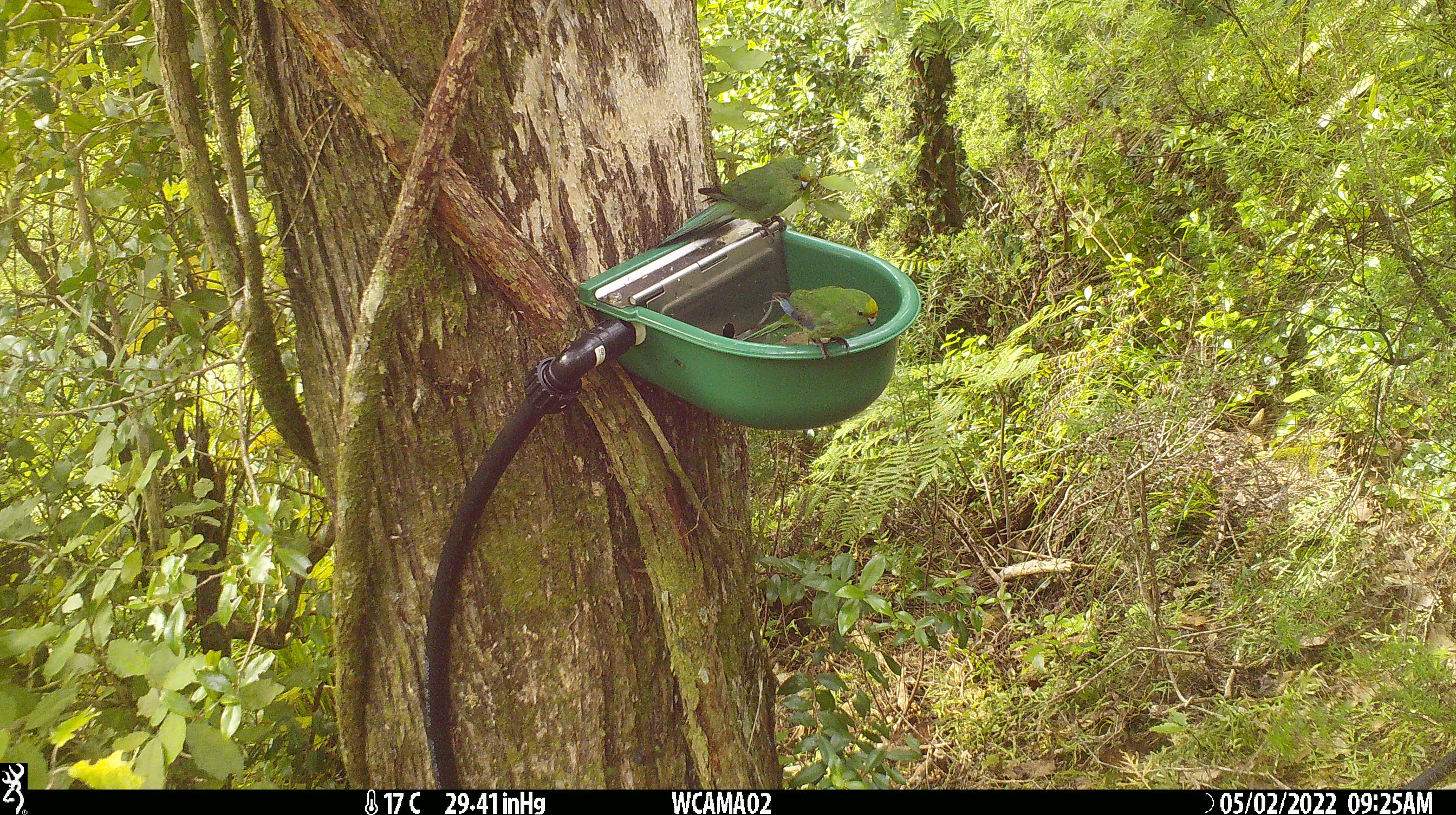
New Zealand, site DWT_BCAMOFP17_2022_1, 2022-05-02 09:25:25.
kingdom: Animalia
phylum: Chordata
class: Aves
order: Psittaciformes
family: Psittaculidae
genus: Cyanoramphus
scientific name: Cyanoramphus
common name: parakeet